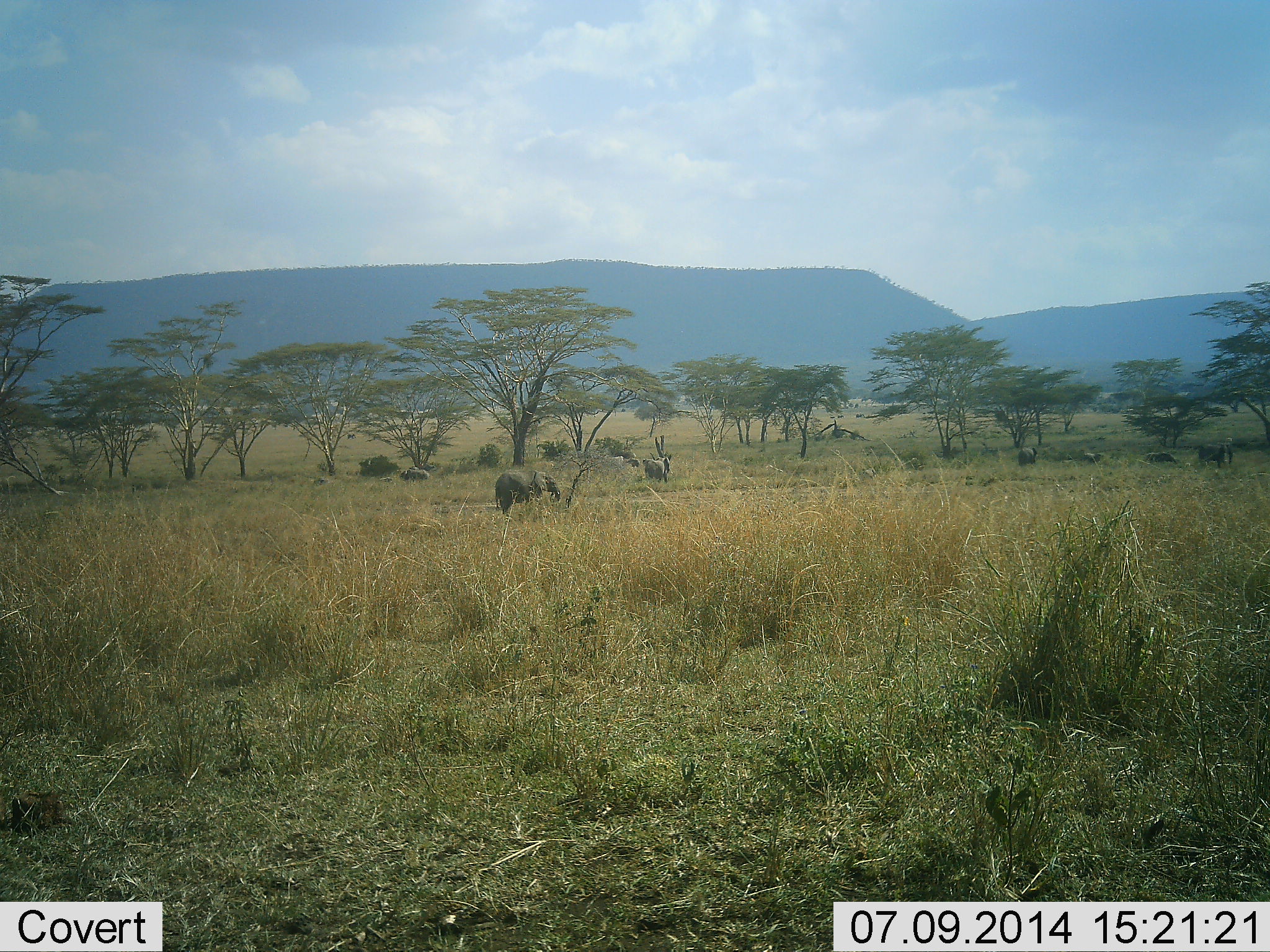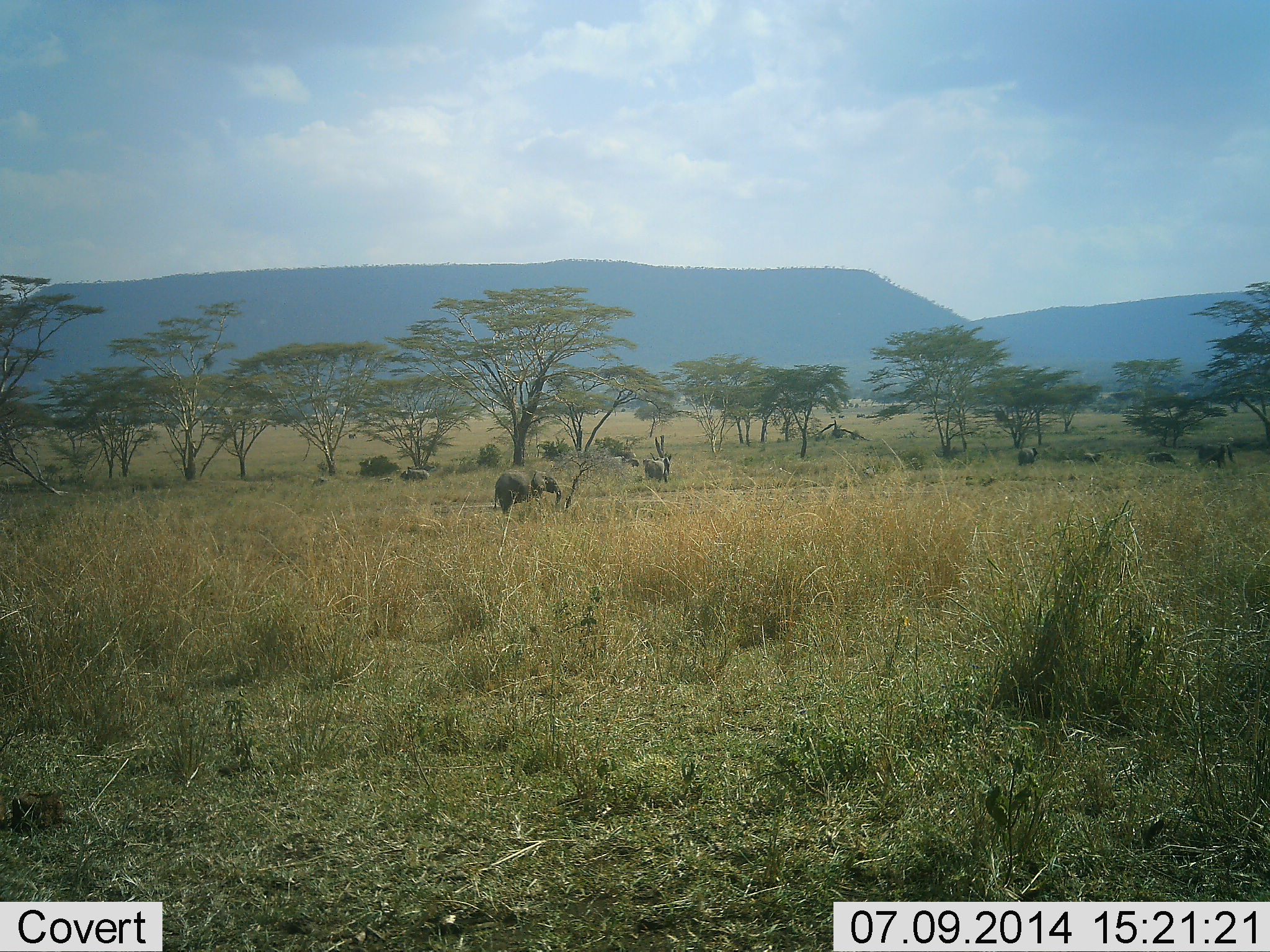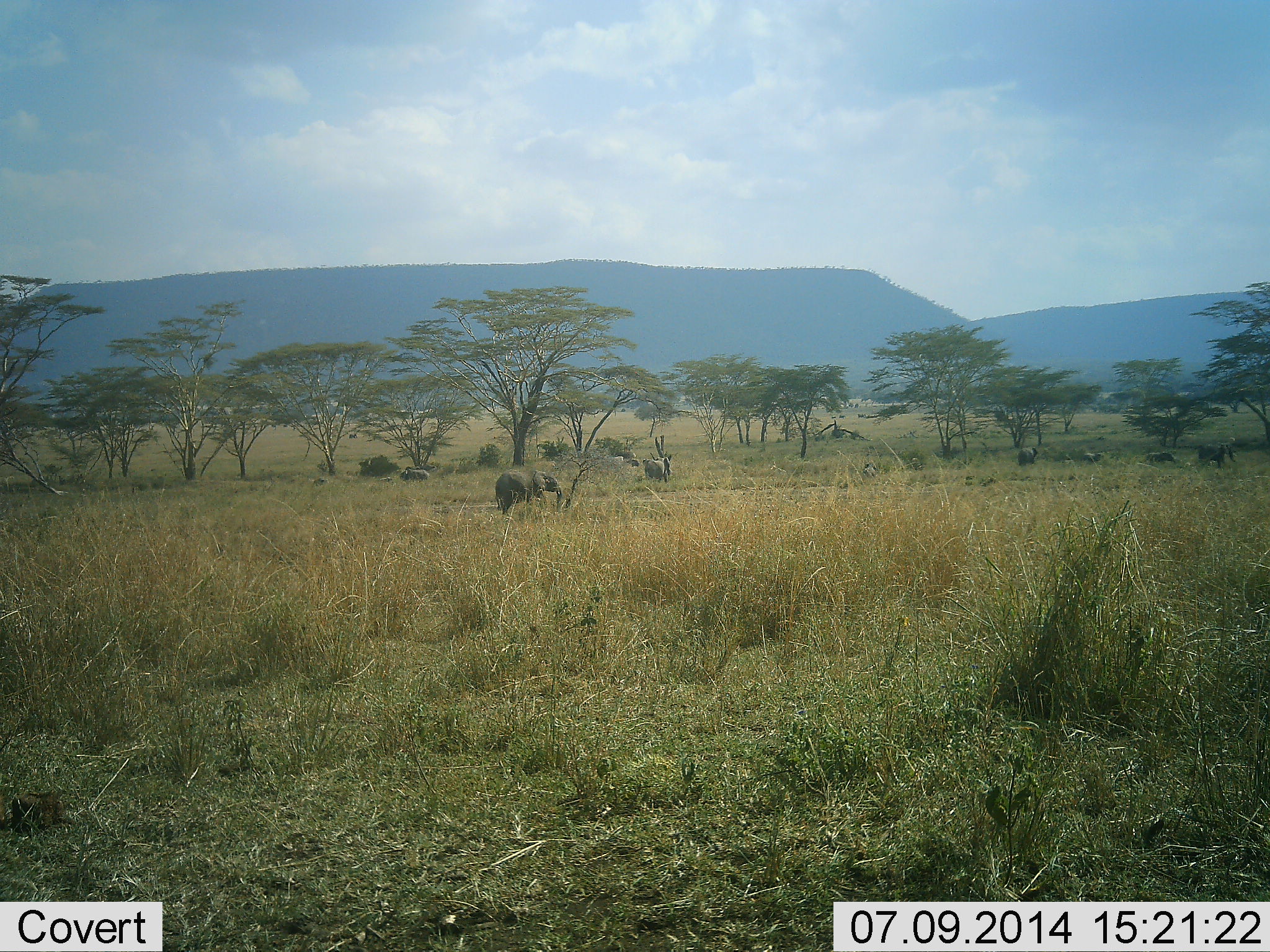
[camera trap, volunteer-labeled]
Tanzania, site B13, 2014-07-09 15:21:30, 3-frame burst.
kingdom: Animalia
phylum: Chordata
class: Mammalia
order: Proboscidea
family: Elephantidae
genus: Loxodonta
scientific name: Loxodonta africana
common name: african bush elephant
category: elephant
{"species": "elephant (african bush elephant) (Loxodonta africana)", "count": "6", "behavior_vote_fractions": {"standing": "80%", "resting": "0%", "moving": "0%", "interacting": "10%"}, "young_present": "10%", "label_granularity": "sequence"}